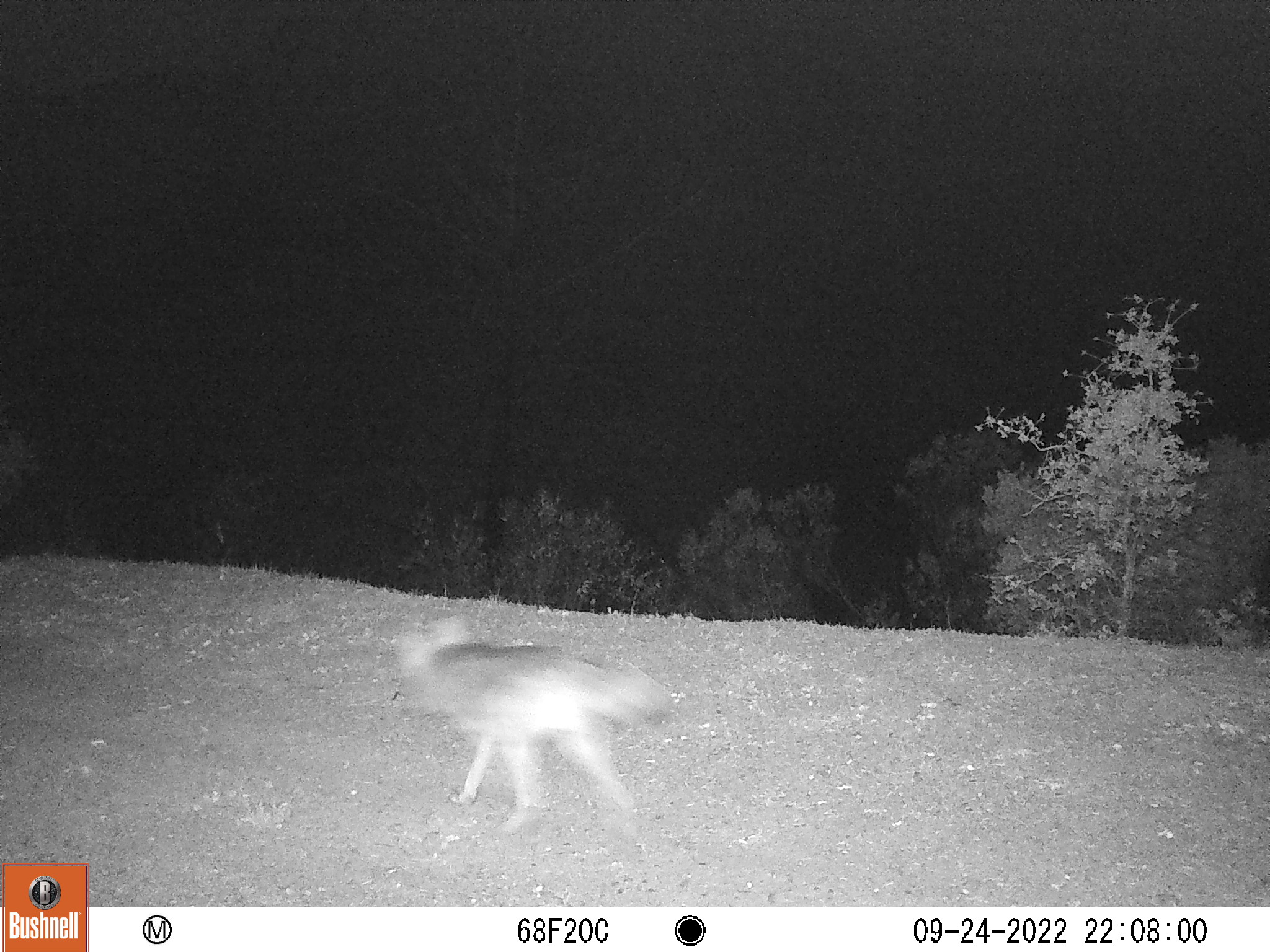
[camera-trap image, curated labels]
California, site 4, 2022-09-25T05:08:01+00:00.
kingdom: Animalia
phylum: Chordata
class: Mammalia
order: Carnivora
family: Canidae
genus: Canis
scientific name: Canis latrans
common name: coyote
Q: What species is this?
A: Coyote (Canis latrans).